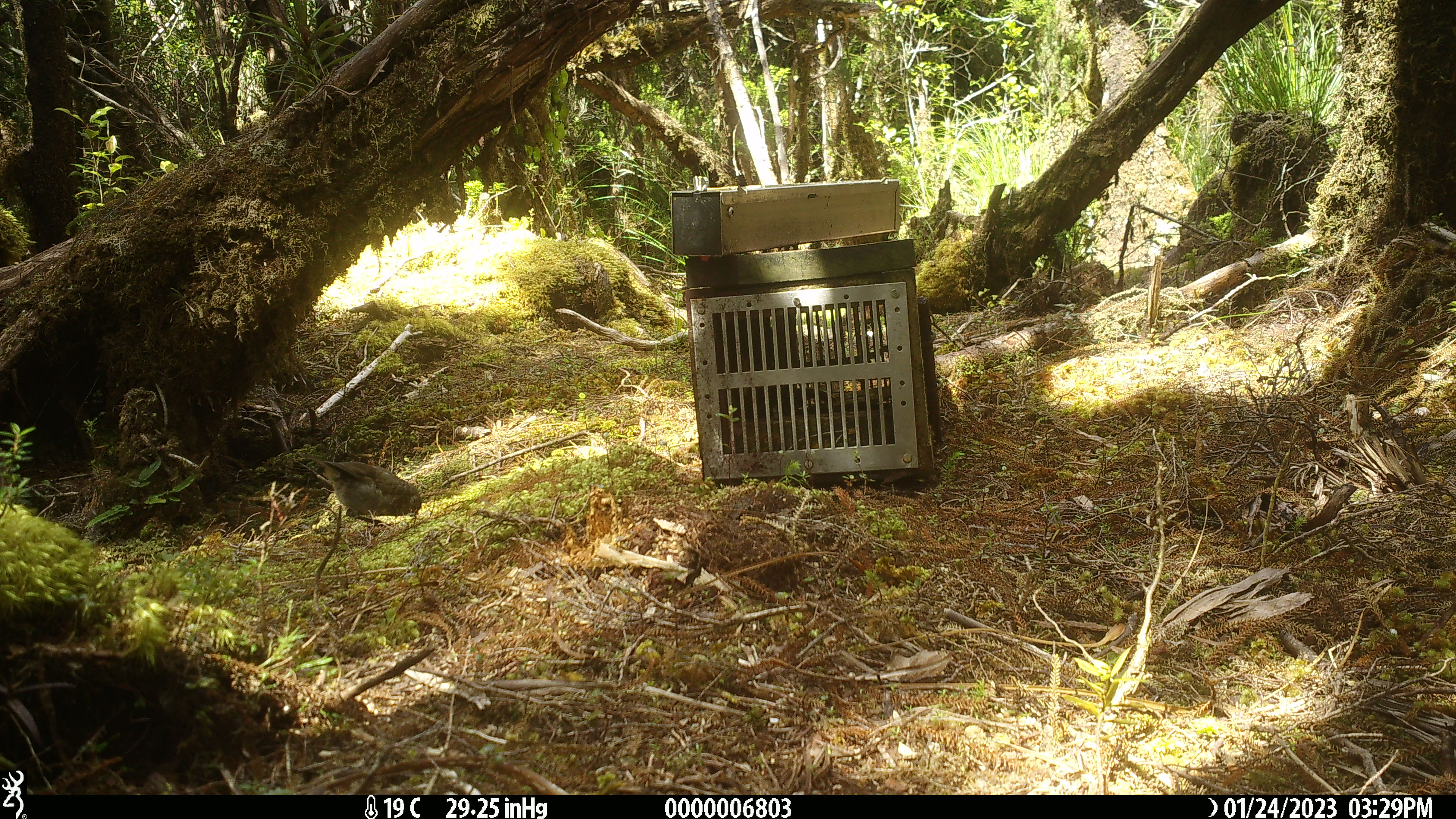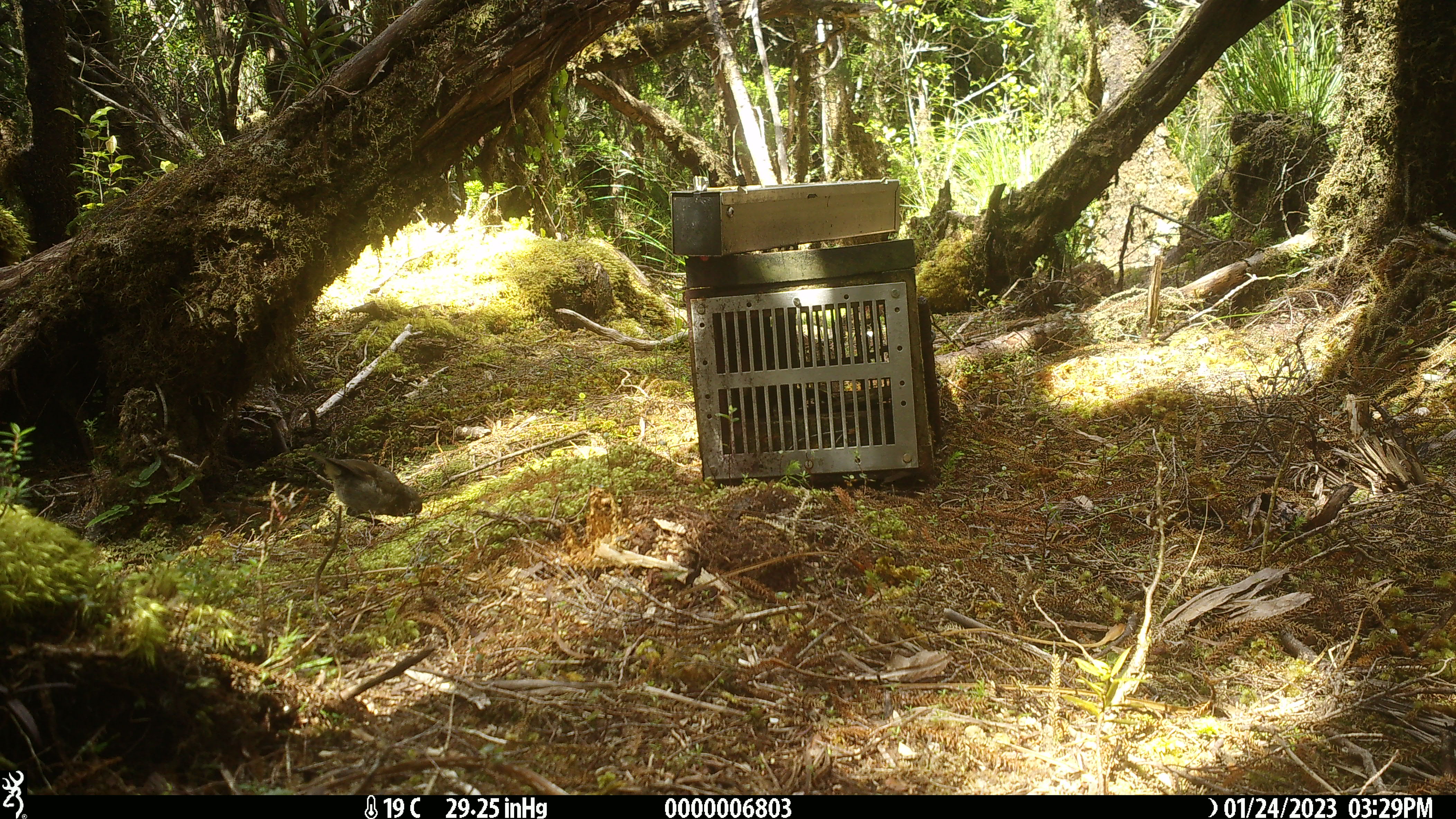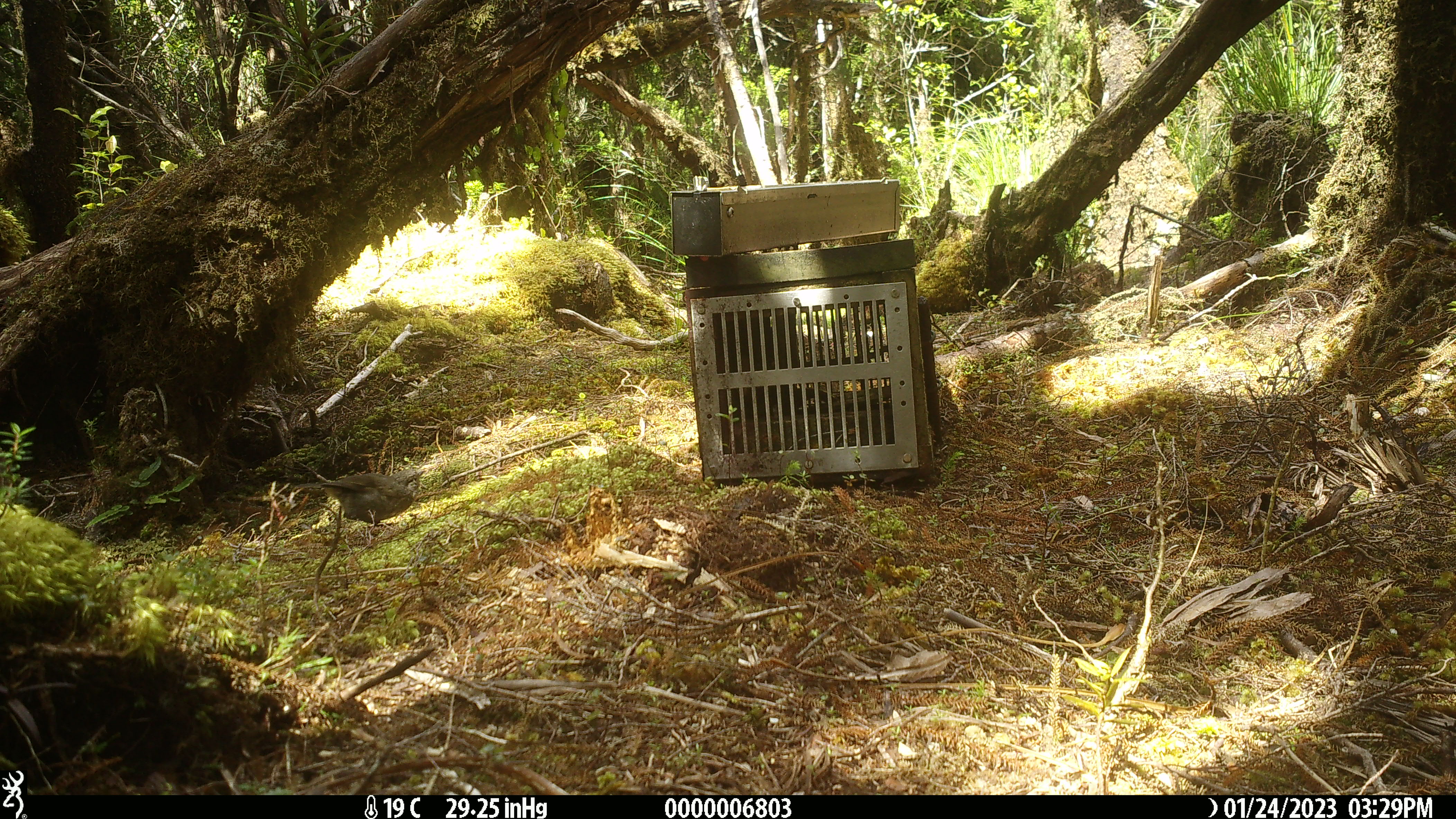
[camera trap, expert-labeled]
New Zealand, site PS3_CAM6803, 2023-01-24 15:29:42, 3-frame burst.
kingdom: Animalia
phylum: Chordata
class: Aves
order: Passeriformes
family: Petroicidae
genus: Petroica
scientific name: Petroica australis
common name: new zealand robin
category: robin